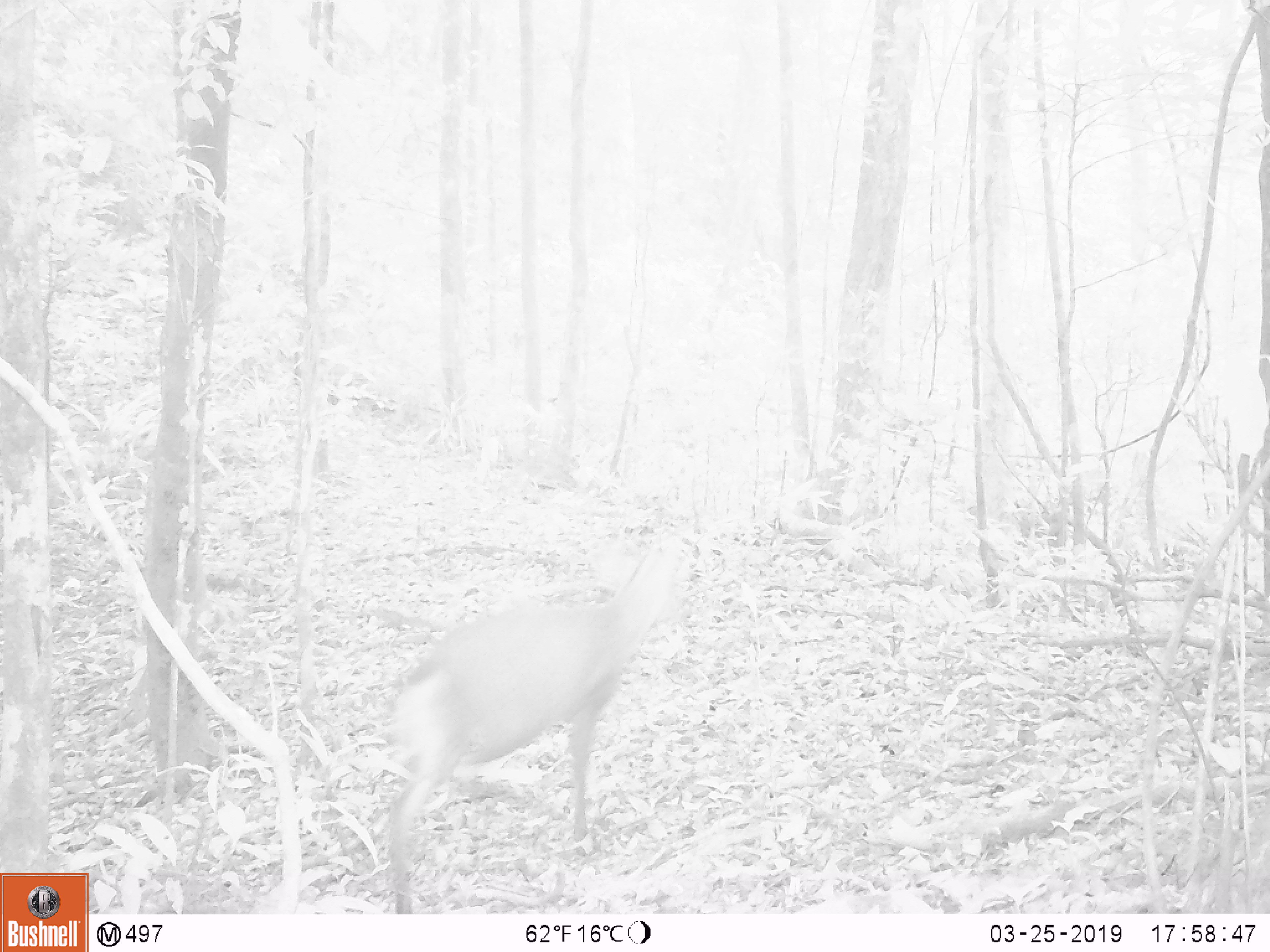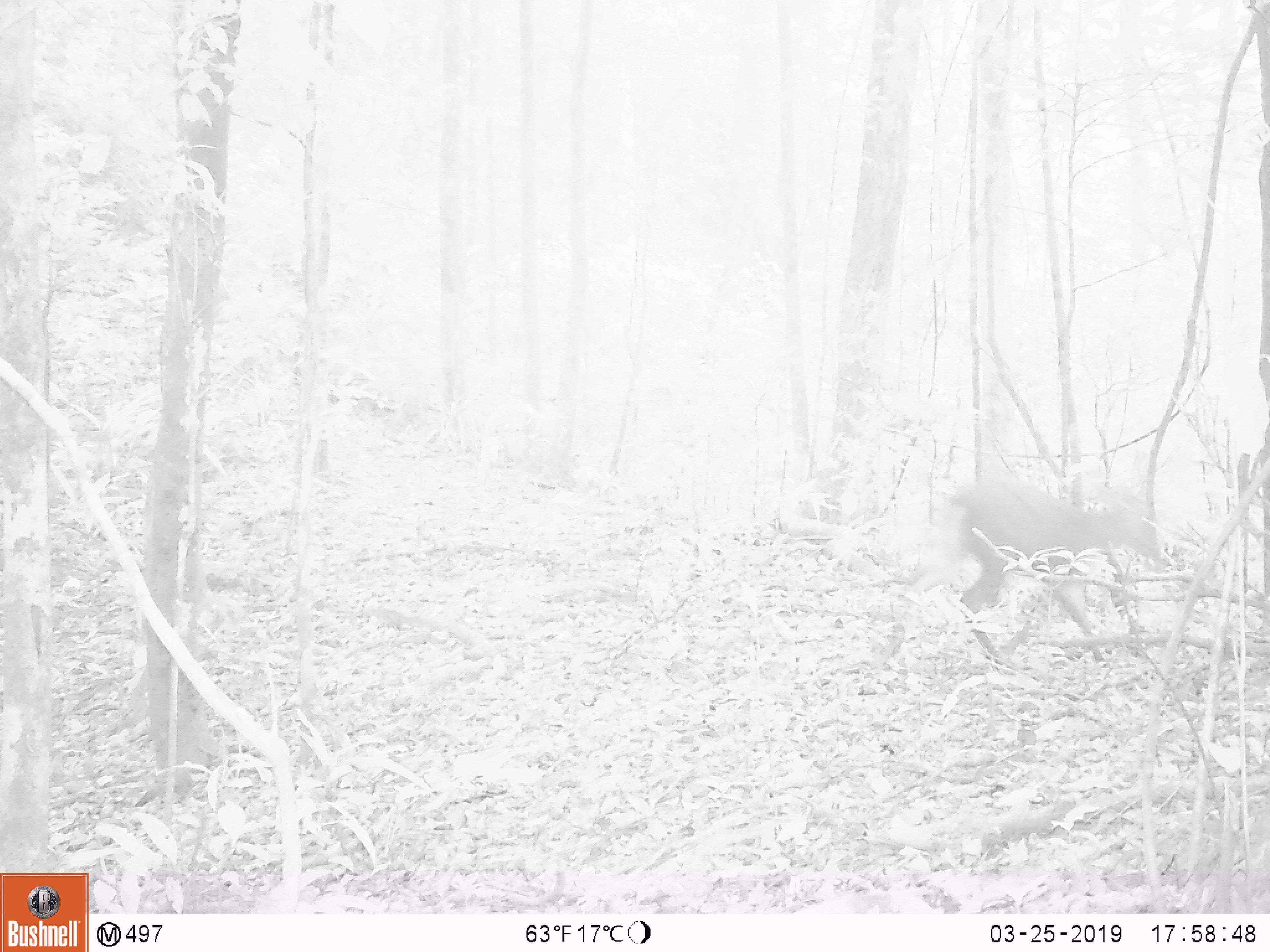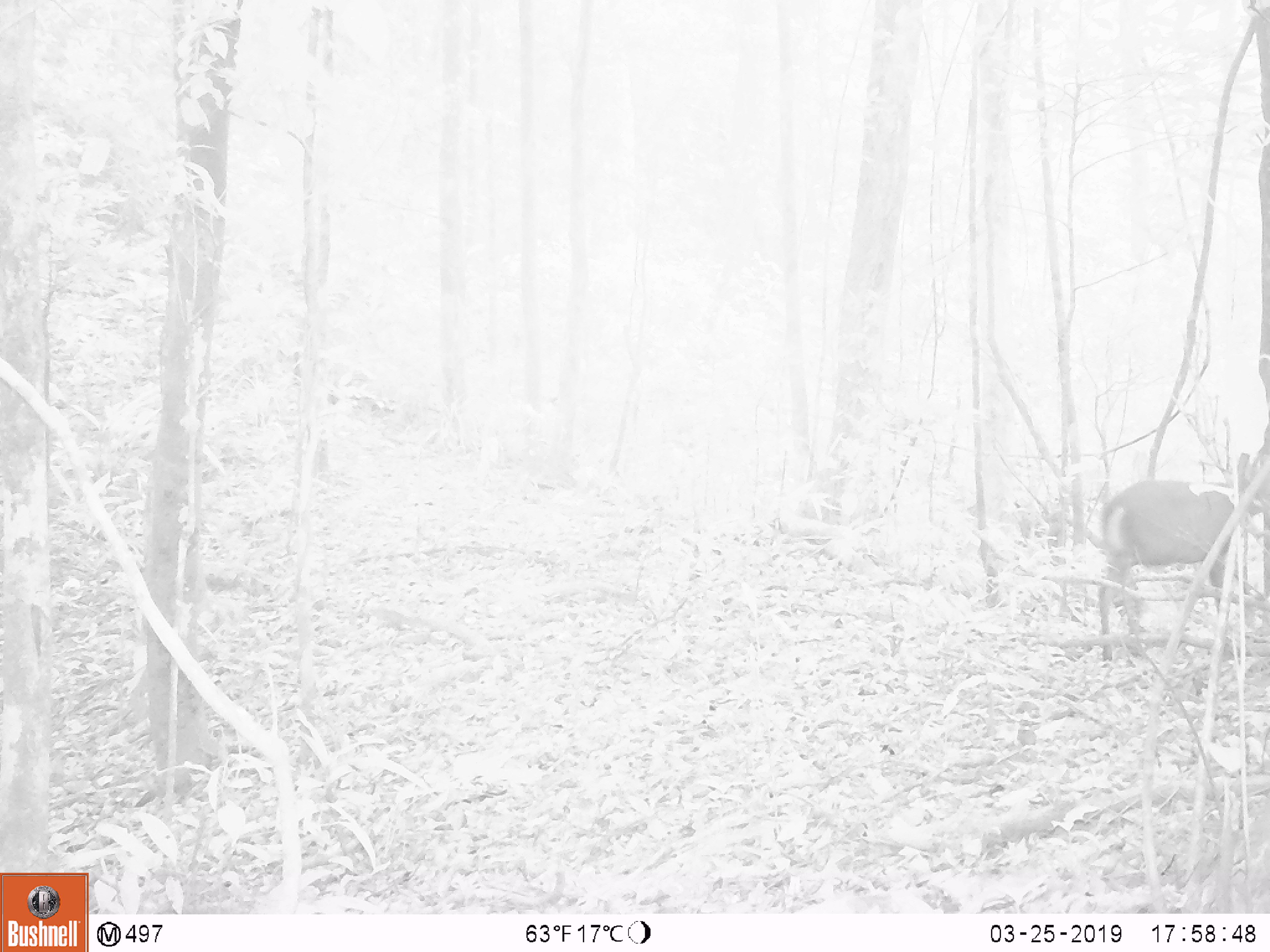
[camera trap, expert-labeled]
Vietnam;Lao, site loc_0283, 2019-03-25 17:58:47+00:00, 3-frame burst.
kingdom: Animalia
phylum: Chordata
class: Mammalia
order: Artiodactyla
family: Cervidae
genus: Muntiacus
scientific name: Muntiacus rooseveltorum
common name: roosevelt's muntjac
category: roosevelts muntjac group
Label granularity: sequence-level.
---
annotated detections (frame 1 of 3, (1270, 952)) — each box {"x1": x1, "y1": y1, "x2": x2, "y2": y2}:
roosevelts muntjac group: {"x1": 390, "y1": 535, "x2": 683, "y2": 914}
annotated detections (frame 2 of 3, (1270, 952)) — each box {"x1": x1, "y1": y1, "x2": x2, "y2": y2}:
roosevelts muntjac group: {"x1": 948, "y1": 475, "x2": 1161, "y2": 672}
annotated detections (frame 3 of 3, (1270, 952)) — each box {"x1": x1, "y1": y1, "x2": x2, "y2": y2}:
roosevelts muntjac group: {"x1": 1098, "y1": 453, "x2": 1270, "y2": 660}